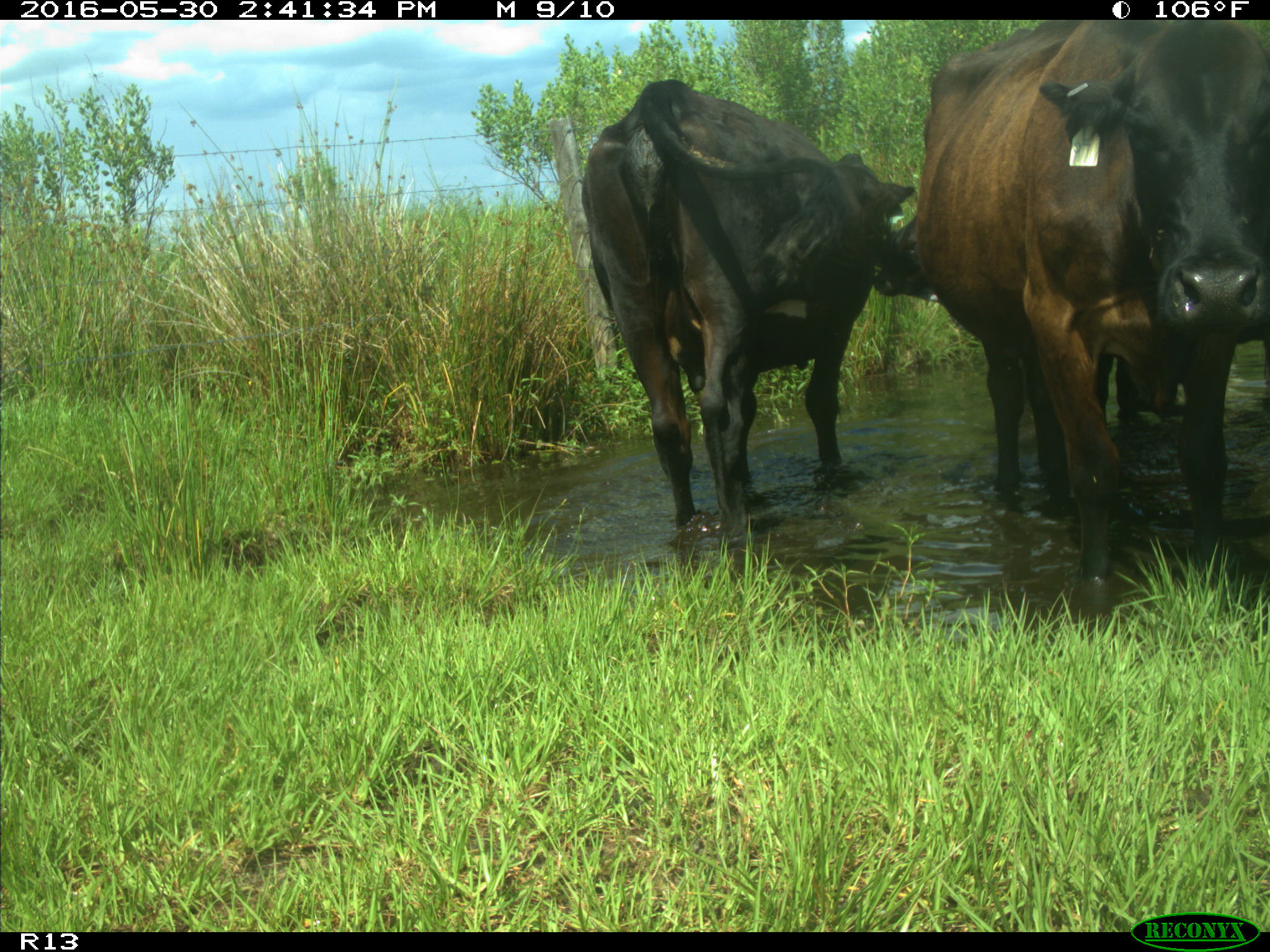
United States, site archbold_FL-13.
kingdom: Animalia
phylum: Chordata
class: Mammalia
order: Artiodactyla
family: Bovidae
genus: Bos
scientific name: Bos taurus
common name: domestic cow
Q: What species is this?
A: Bos taurus (domestic cow).